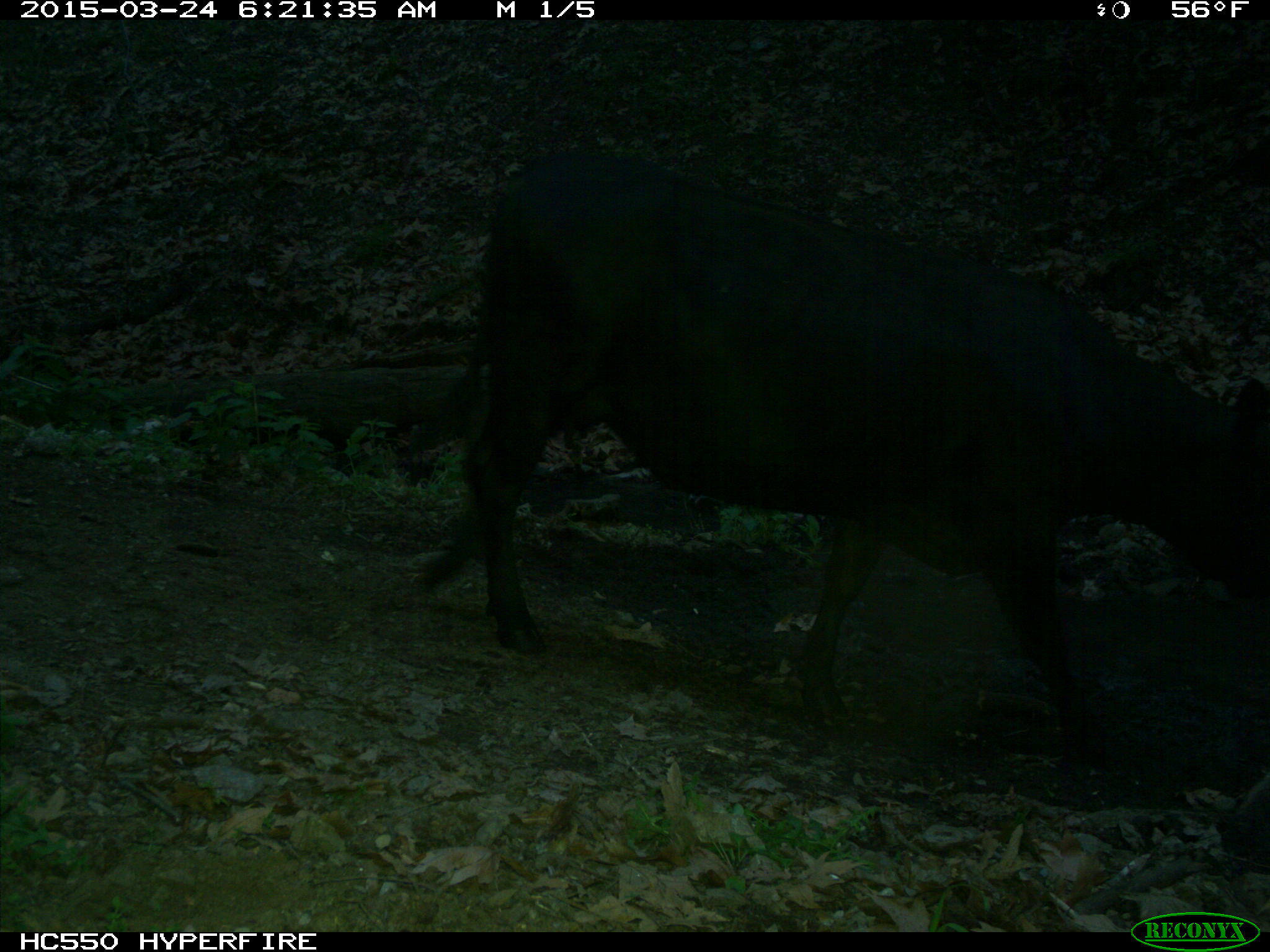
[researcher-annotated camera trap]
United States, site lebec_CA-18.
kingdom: Animalia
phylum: Chordata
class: Mammalia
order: Artiodactyla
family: Bovidae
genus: Bos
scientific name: Bos taurus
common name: domestic cow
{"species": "Bos taurus (domestic cow)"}